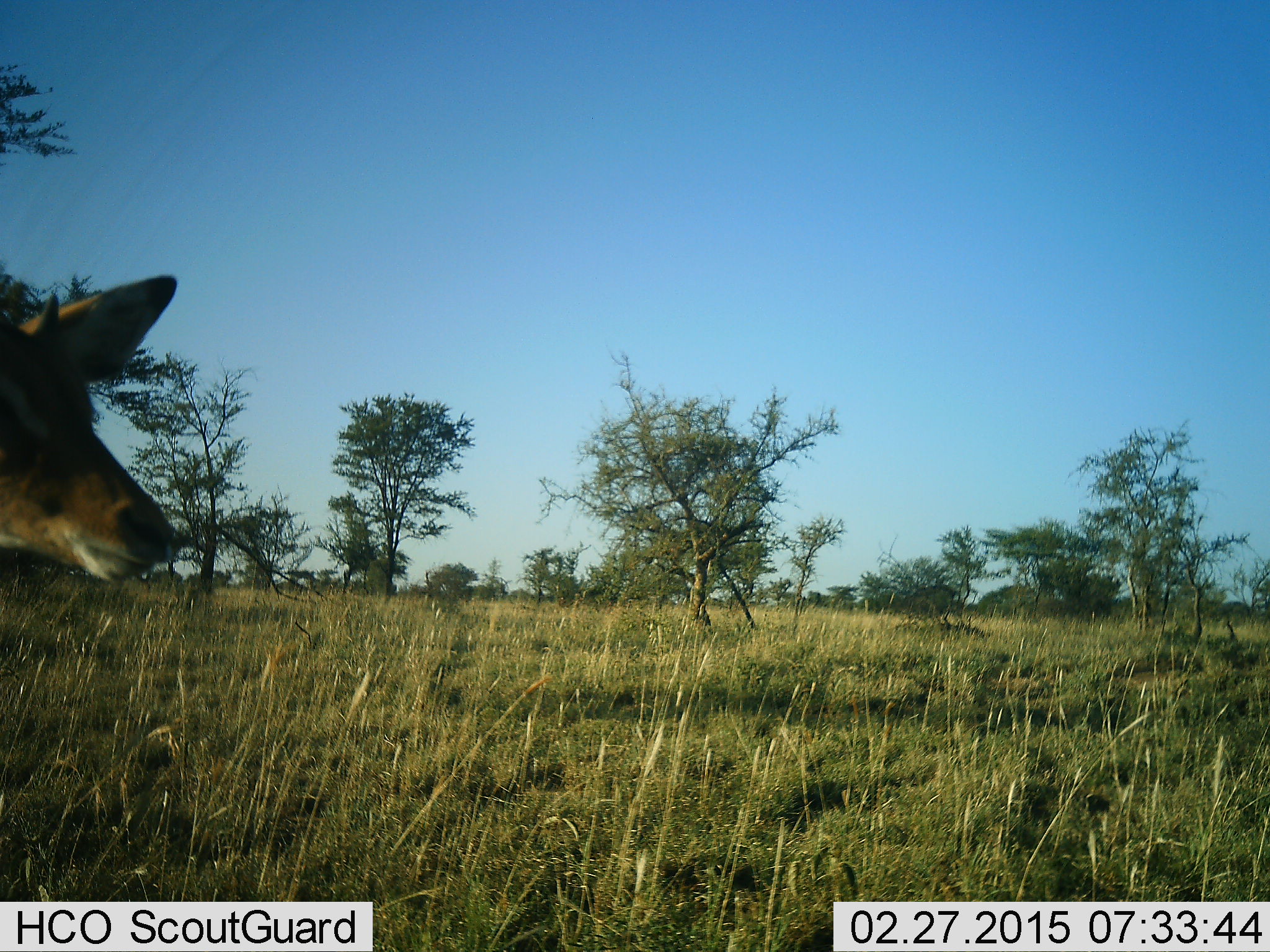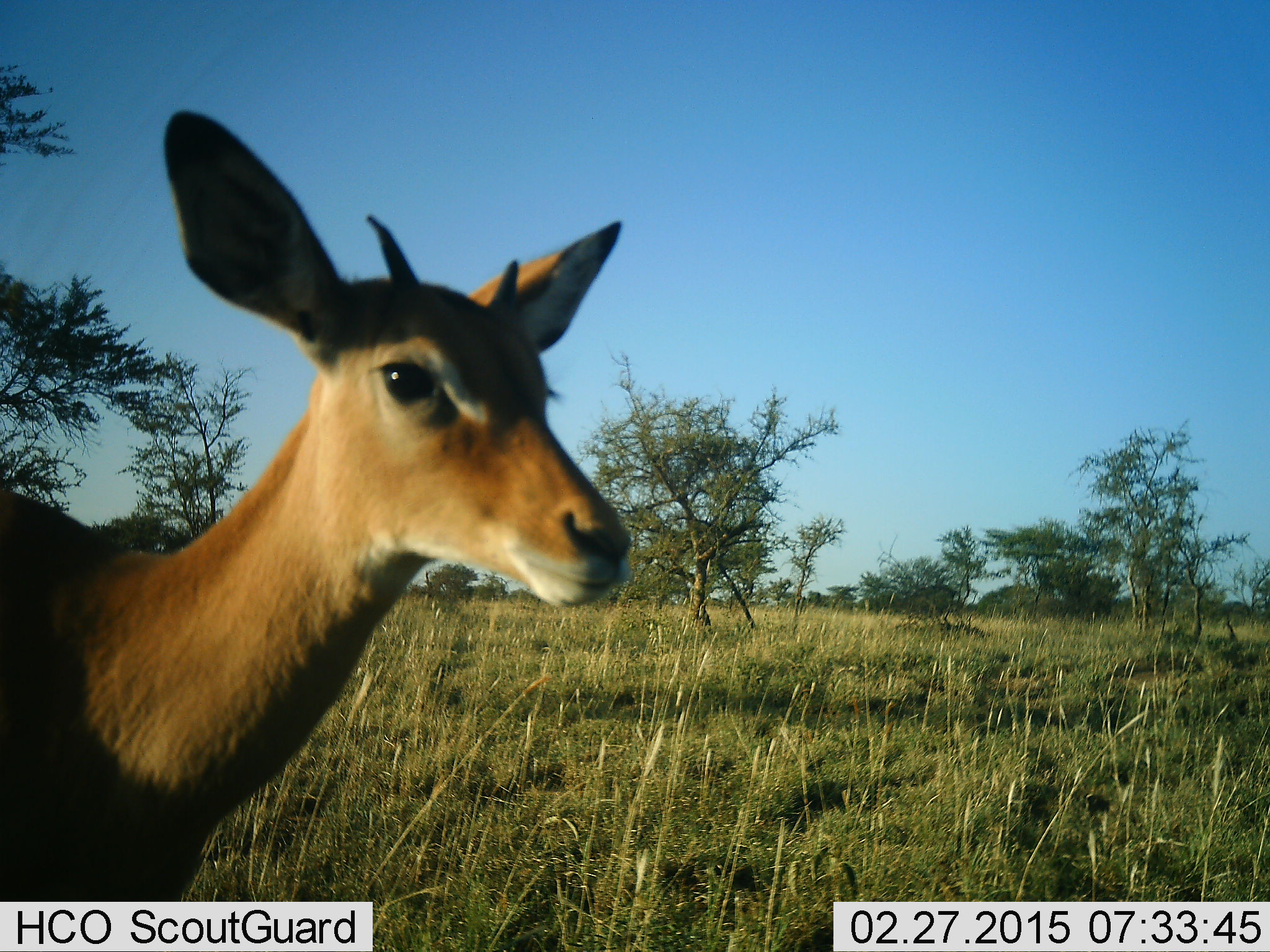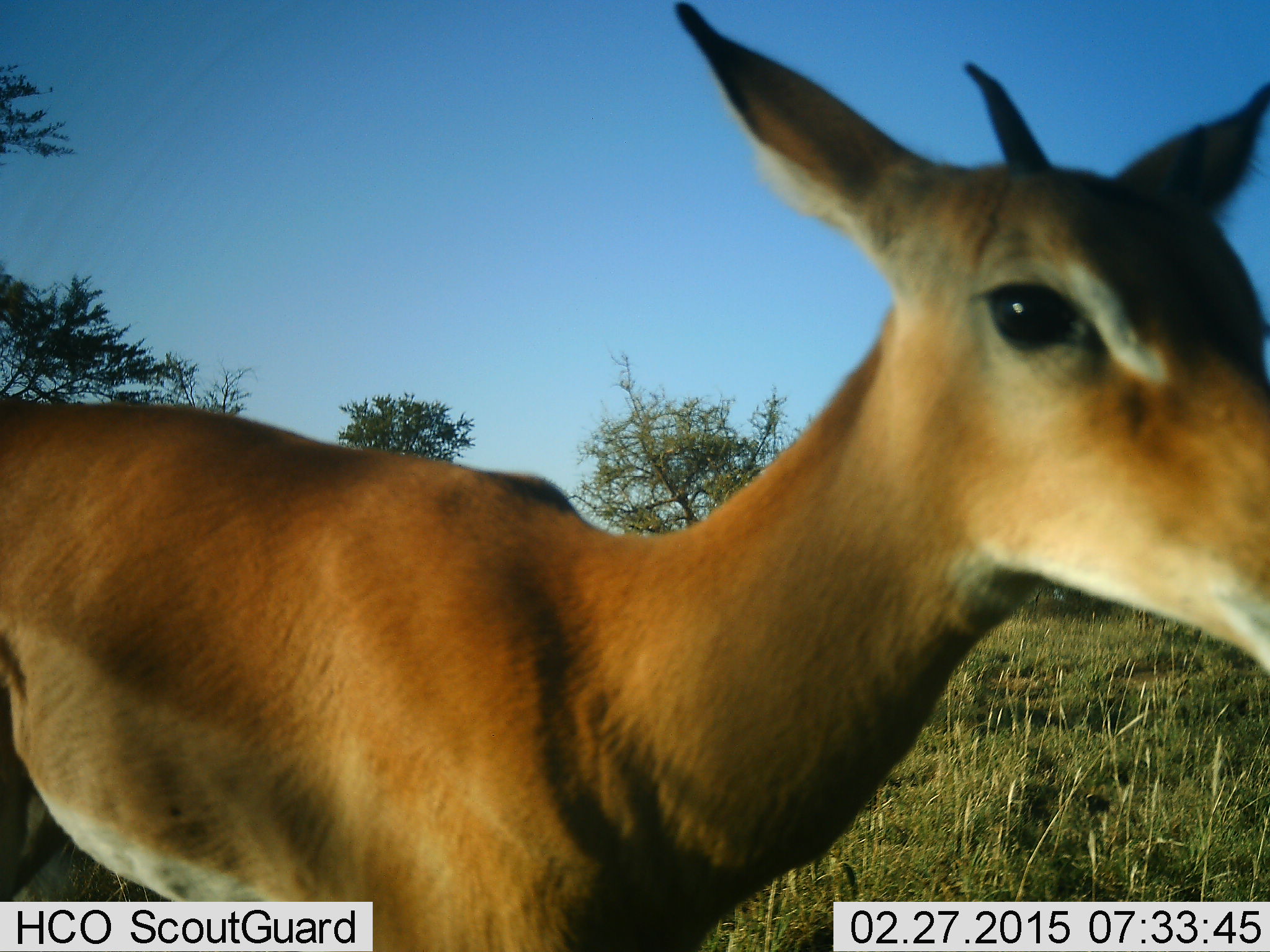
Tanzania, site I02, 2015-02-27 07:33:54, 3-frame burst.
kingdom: Animalia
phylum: Chordata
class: Mammalia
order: Artiodactyla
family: Bovidae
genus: Aepyceros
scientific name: Aepyceros melampus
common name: impala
Impala (Aepyceros melampus), count 1. Behavior (volunteer vote fractions): standing 14%, resting 14%, moving 71%, interacting 0%. Young present (vote fraction): 14%. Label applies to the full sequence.